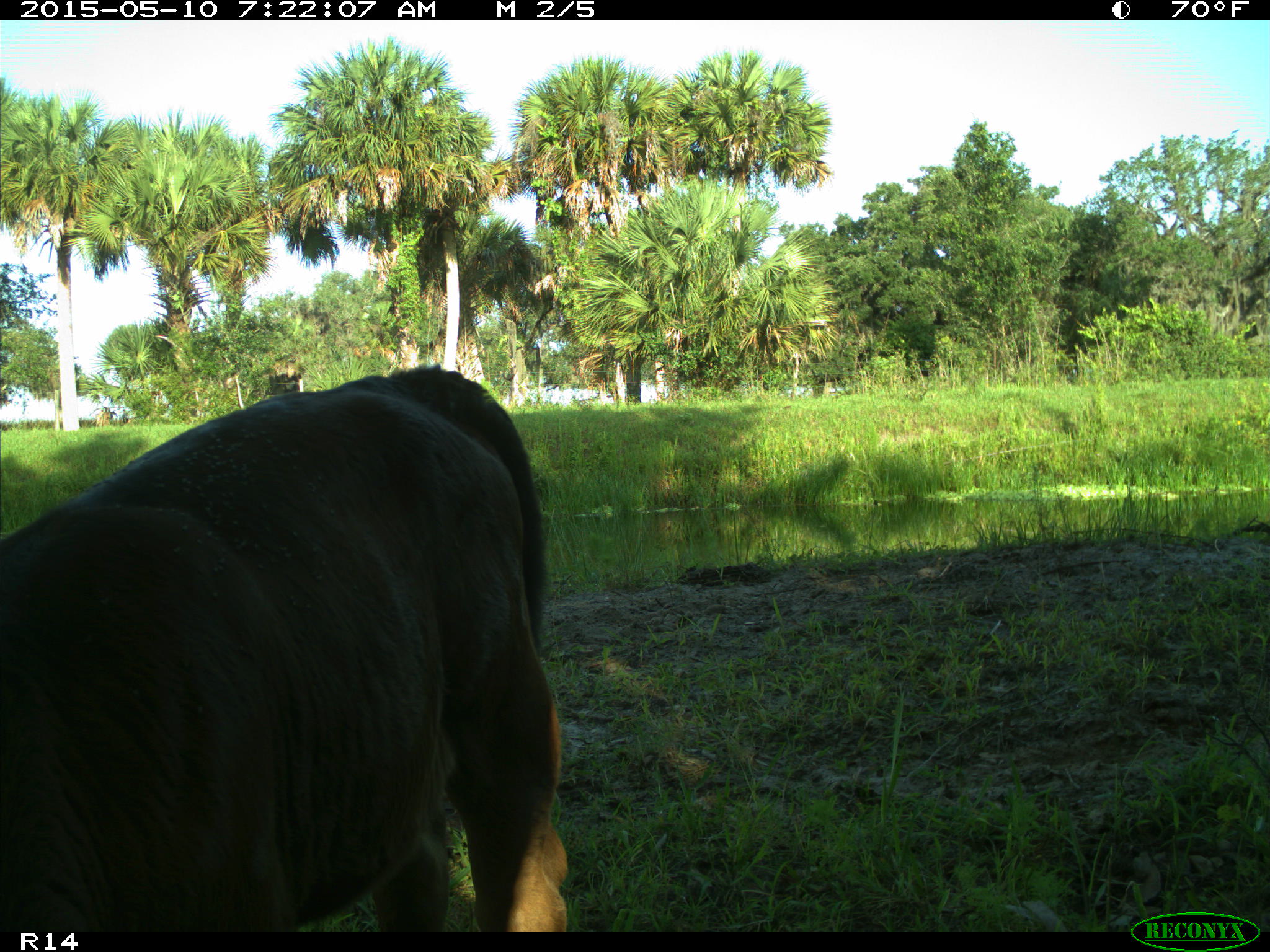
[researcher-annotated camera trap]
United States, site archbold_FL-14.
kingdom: Animalia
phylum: Chordata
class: Mammalia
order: Artiodactyla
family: Bovidae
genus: Bos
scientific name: Bos taurus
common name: domestic cow